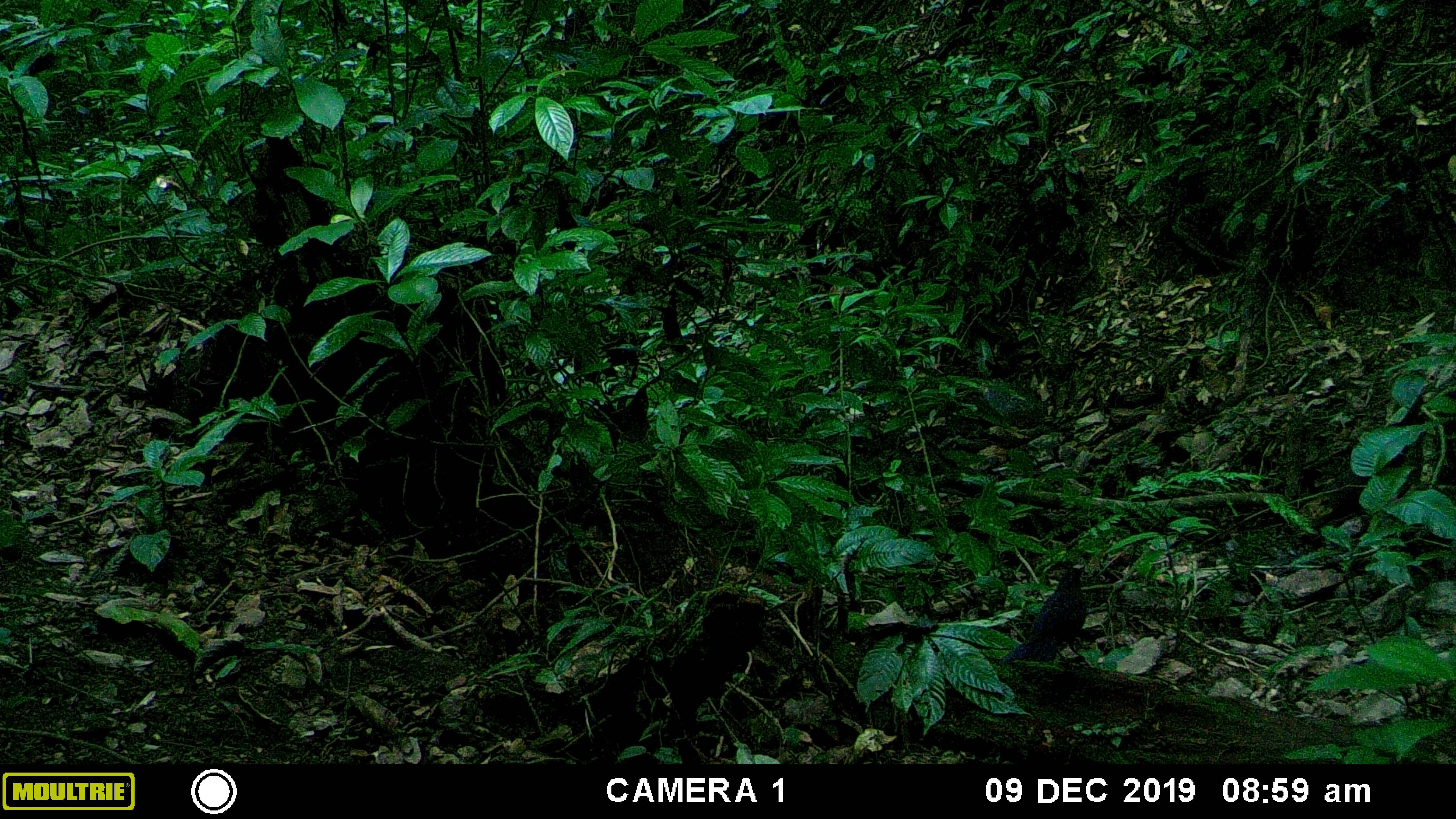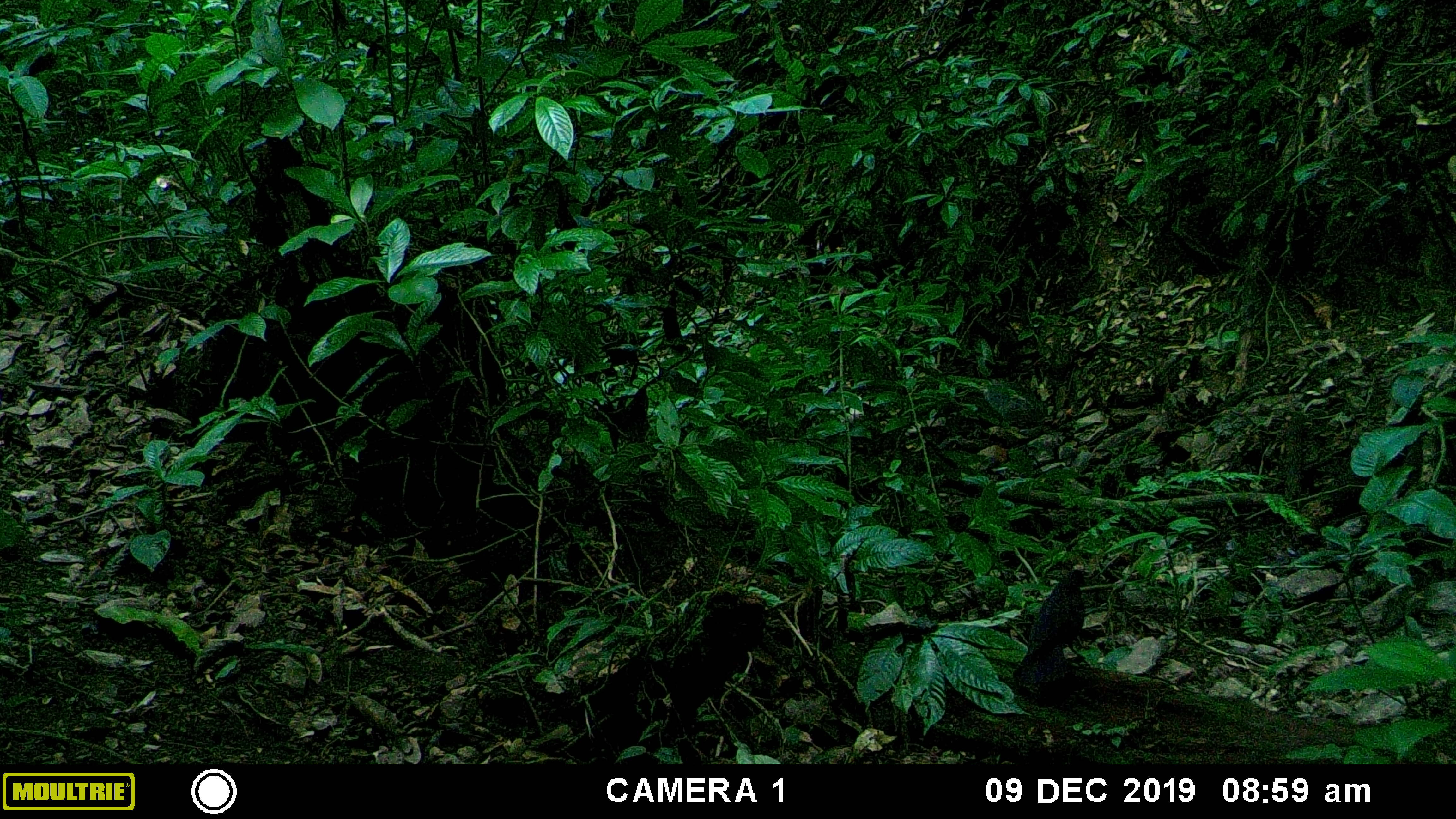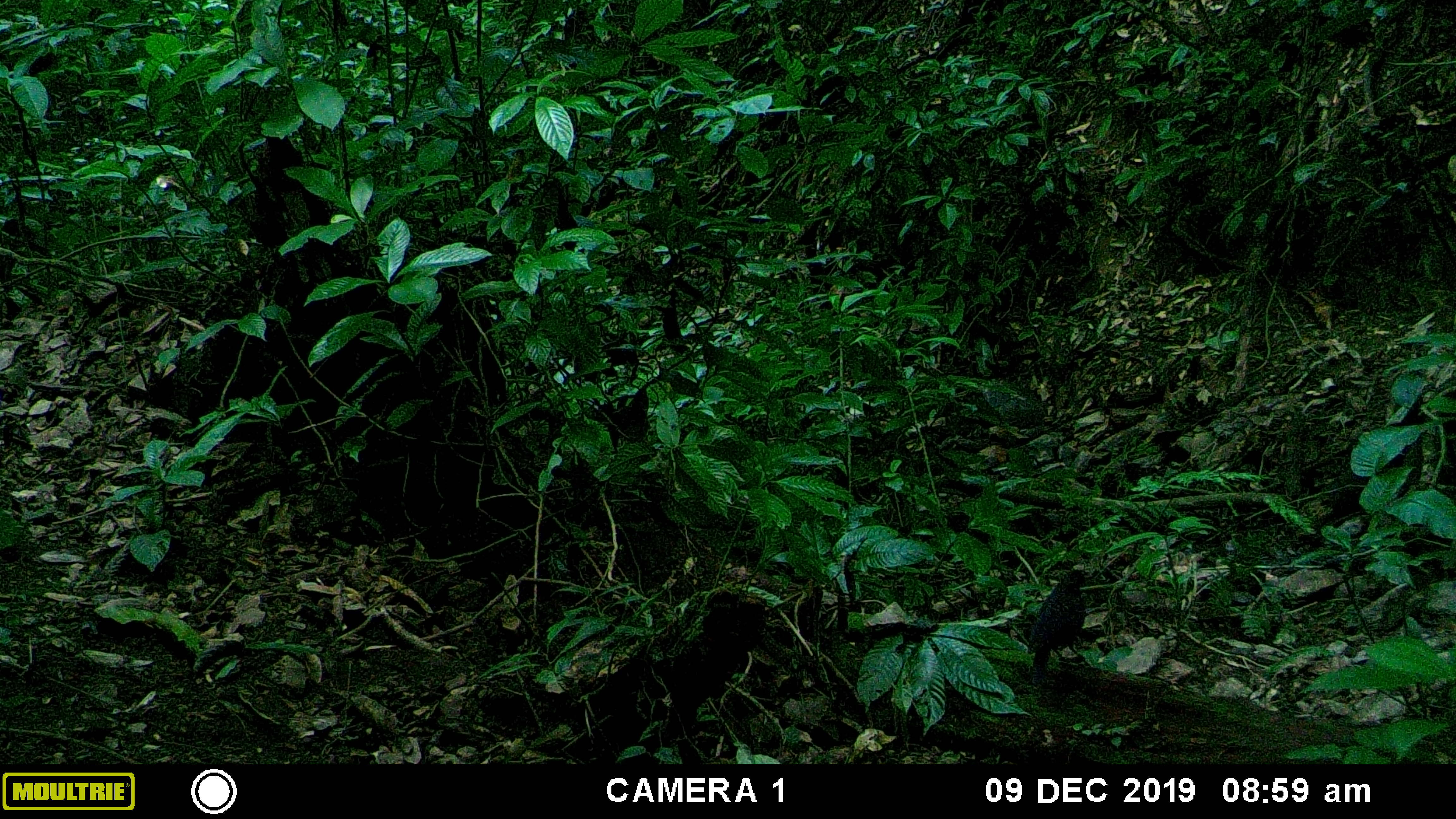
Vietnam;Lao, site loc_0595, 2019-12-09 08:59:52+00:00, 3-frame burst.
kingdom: Animalia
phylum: Chordata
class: Aves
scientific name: Aves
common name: bird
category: unidentified bird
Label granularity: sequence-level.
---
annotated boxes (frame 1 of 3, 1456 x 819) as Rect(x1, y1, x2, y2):
unidentified bird: Rect(1001, 566, 1087, 664)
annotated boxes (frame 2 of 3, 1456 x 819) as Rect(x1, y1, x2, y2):
unidentified bird: Rect(1012, 568, 1087, 691)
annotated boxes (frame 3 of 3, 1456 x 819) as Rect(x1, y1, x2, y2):
unidentified bird: Rect(1026, 569, 1087, 683)